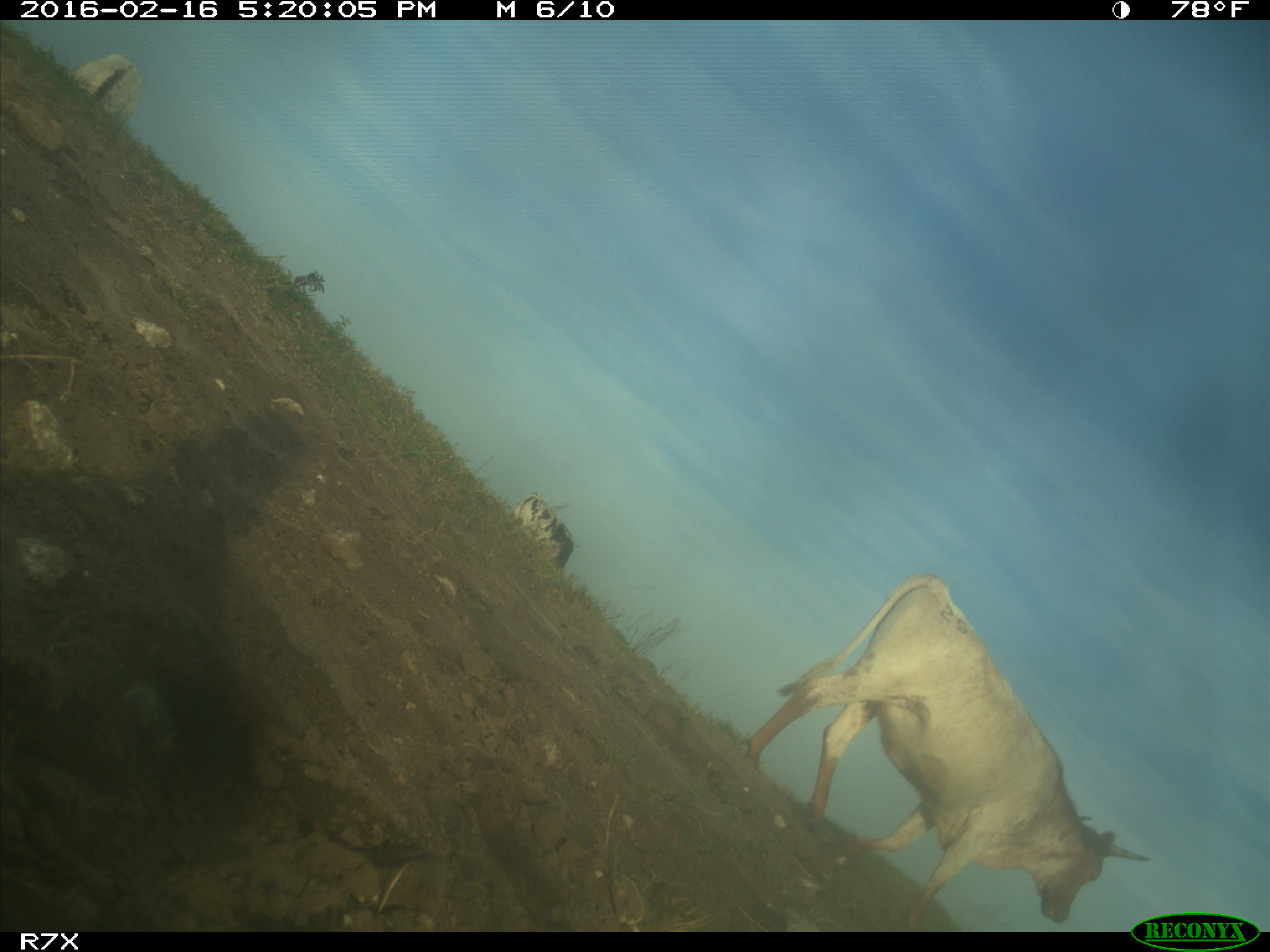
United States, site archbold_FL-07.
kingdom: Animalia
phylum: Chordata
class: Mammalia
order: Artiodactyla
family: Bovidae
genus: Bos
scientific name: Bos taurus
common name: domestic cow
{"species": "Bos taurus (domestic cow)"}